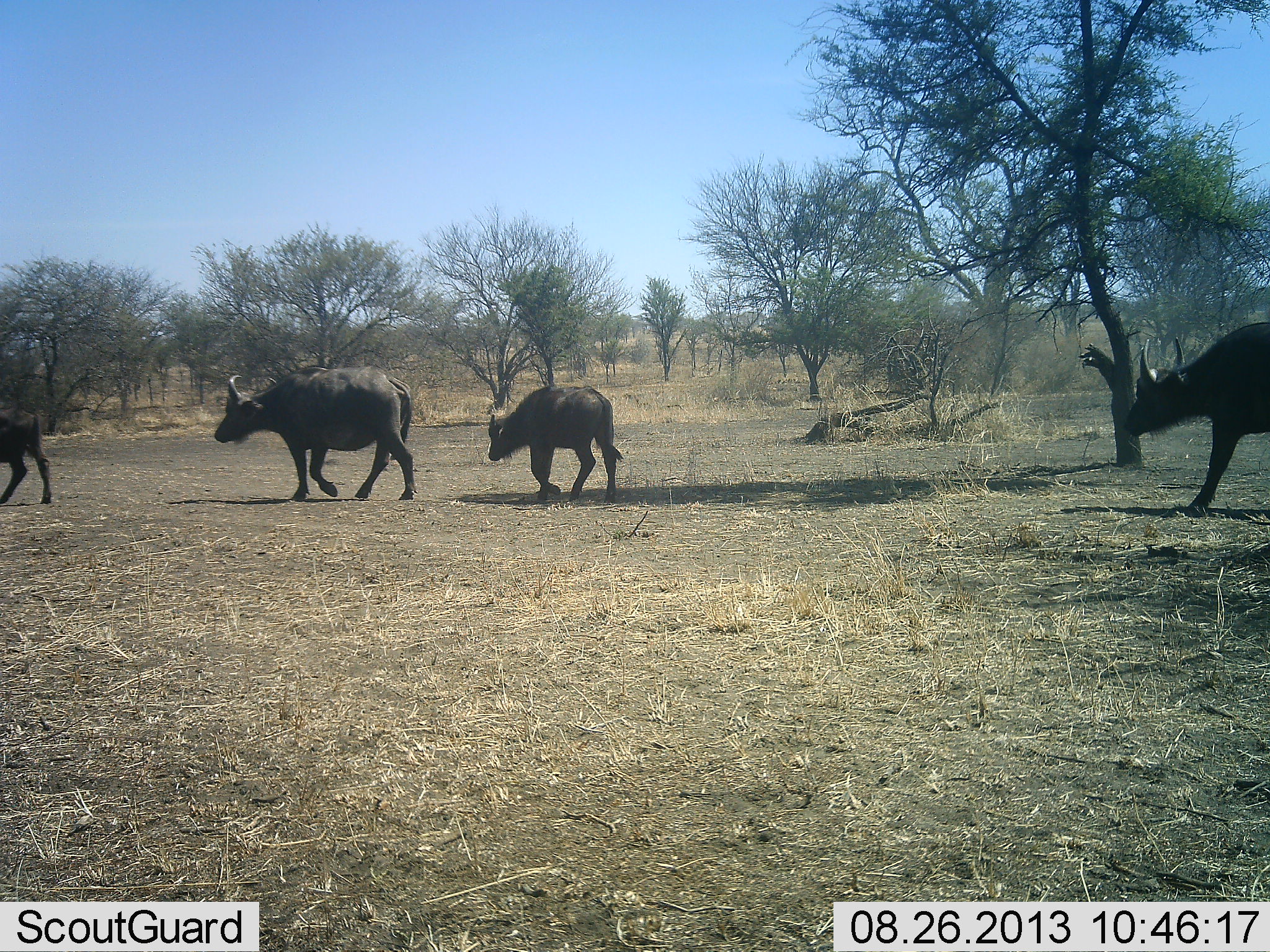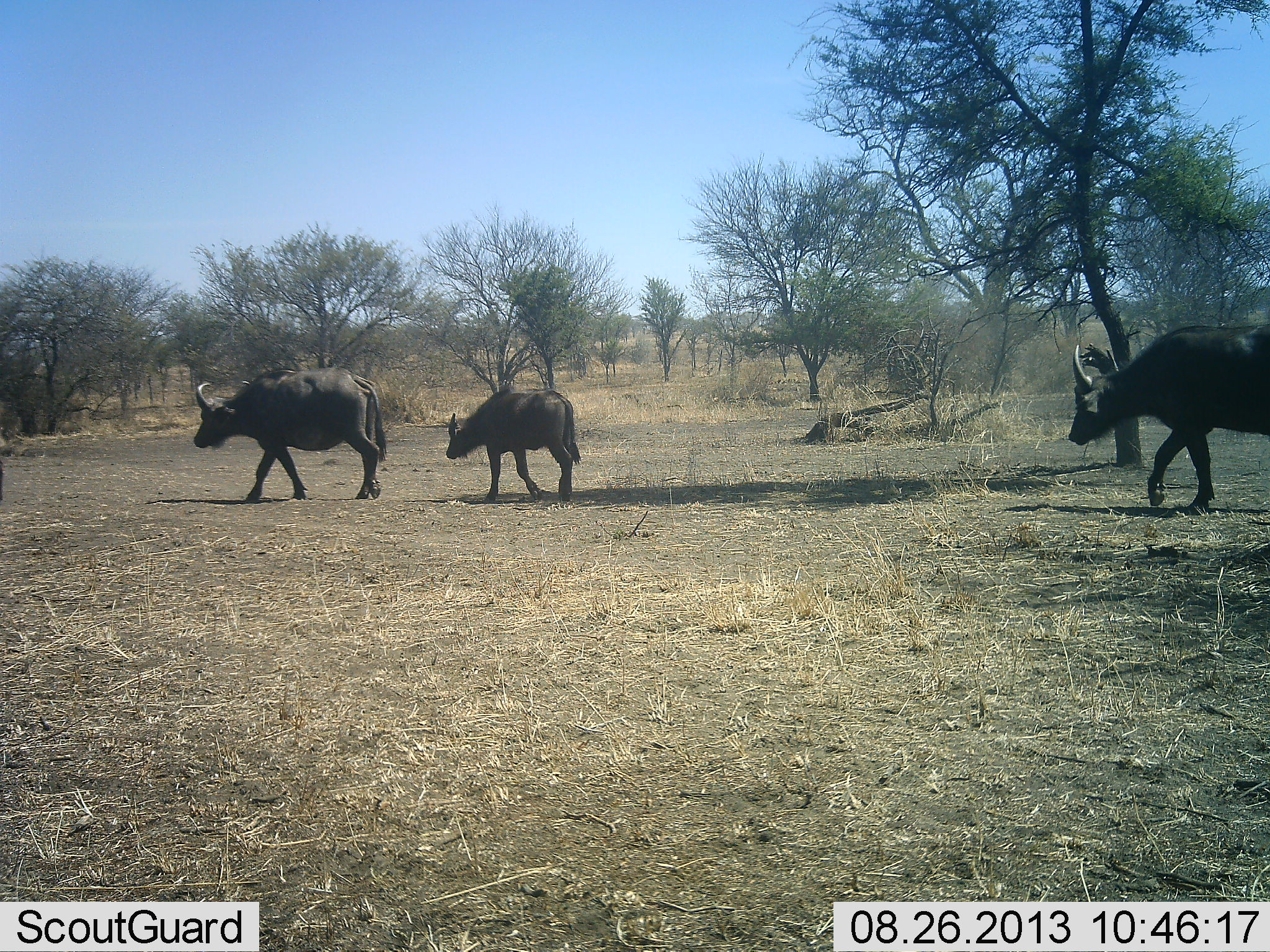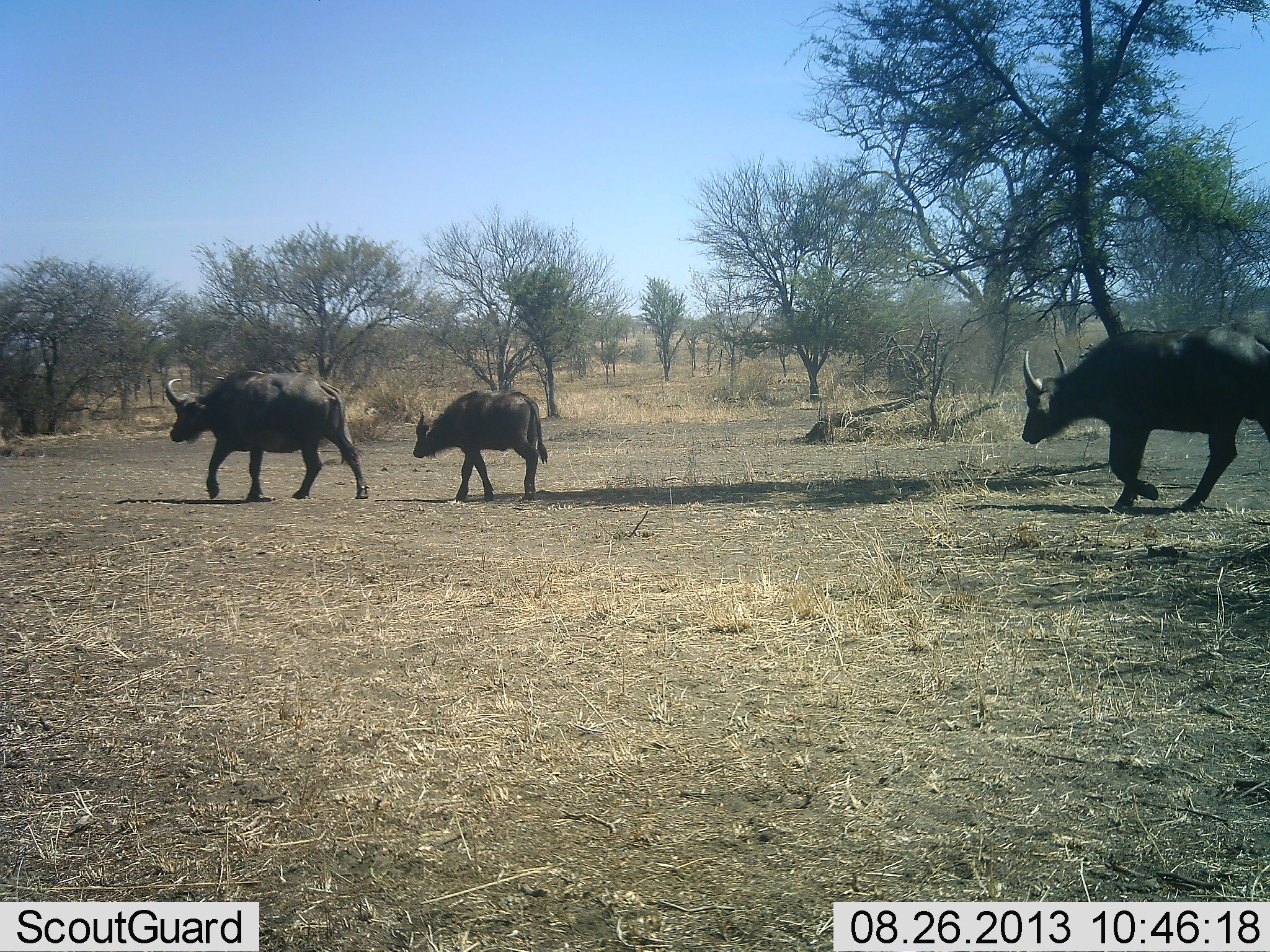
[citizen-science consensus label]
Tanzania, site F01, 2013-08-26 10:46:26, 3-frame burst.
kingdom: Animalia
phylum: Chordata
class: Mammalia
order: Artiodactyla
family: Bovidae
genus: Syncerus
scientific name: Syncerus caffer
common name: cape buffalo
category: buffalo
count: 4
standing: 6%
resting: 0%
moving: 94%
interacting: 0%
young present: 50%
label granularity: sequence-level